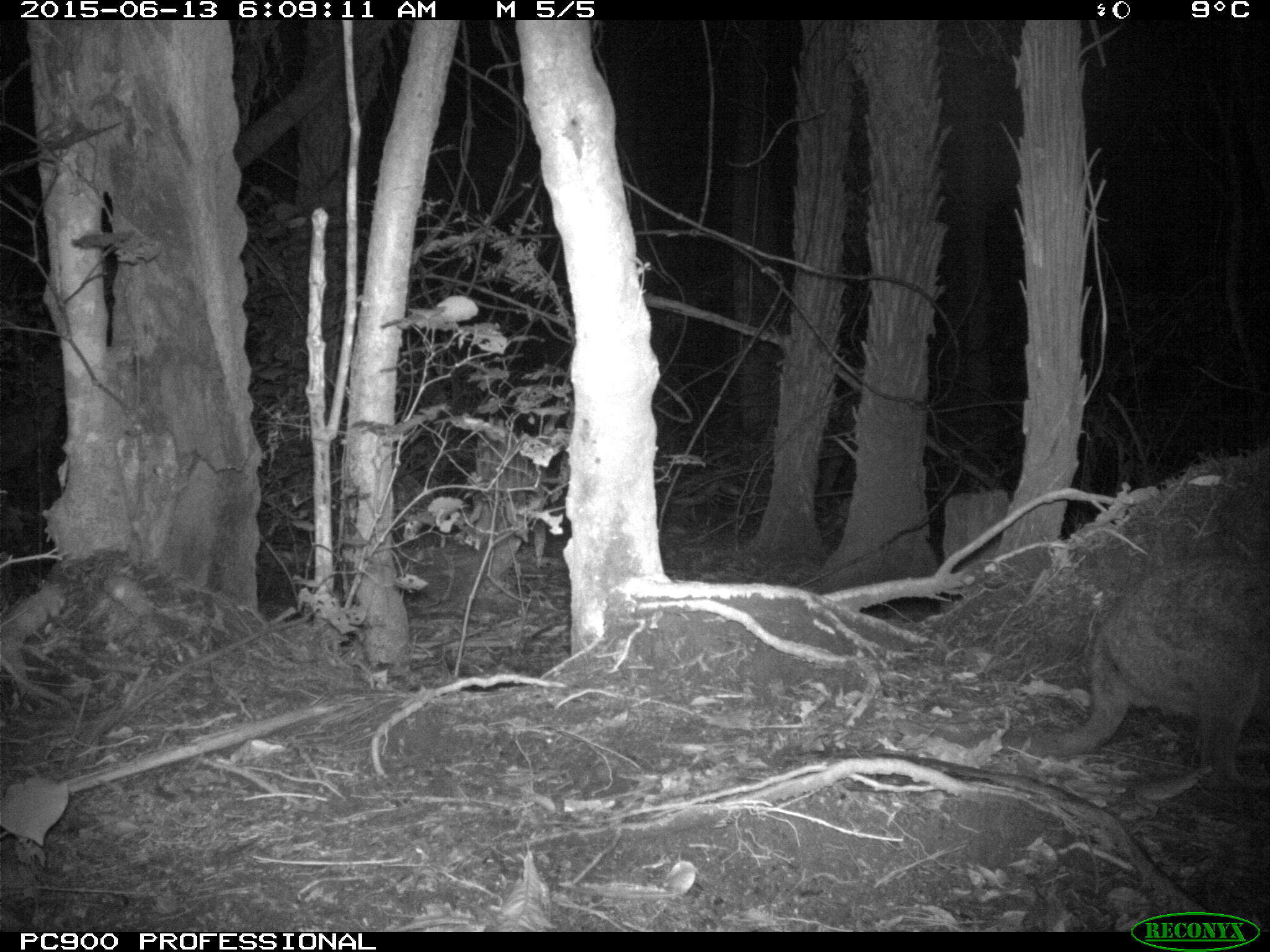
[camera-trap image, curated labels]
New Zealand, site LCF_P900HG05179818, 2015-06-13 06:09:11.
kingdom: Animalia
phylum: Chordata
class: Mammalia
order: Diprotodontia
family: Macropodidae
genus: Notamacropus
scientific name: Notamacropus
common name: wallaby